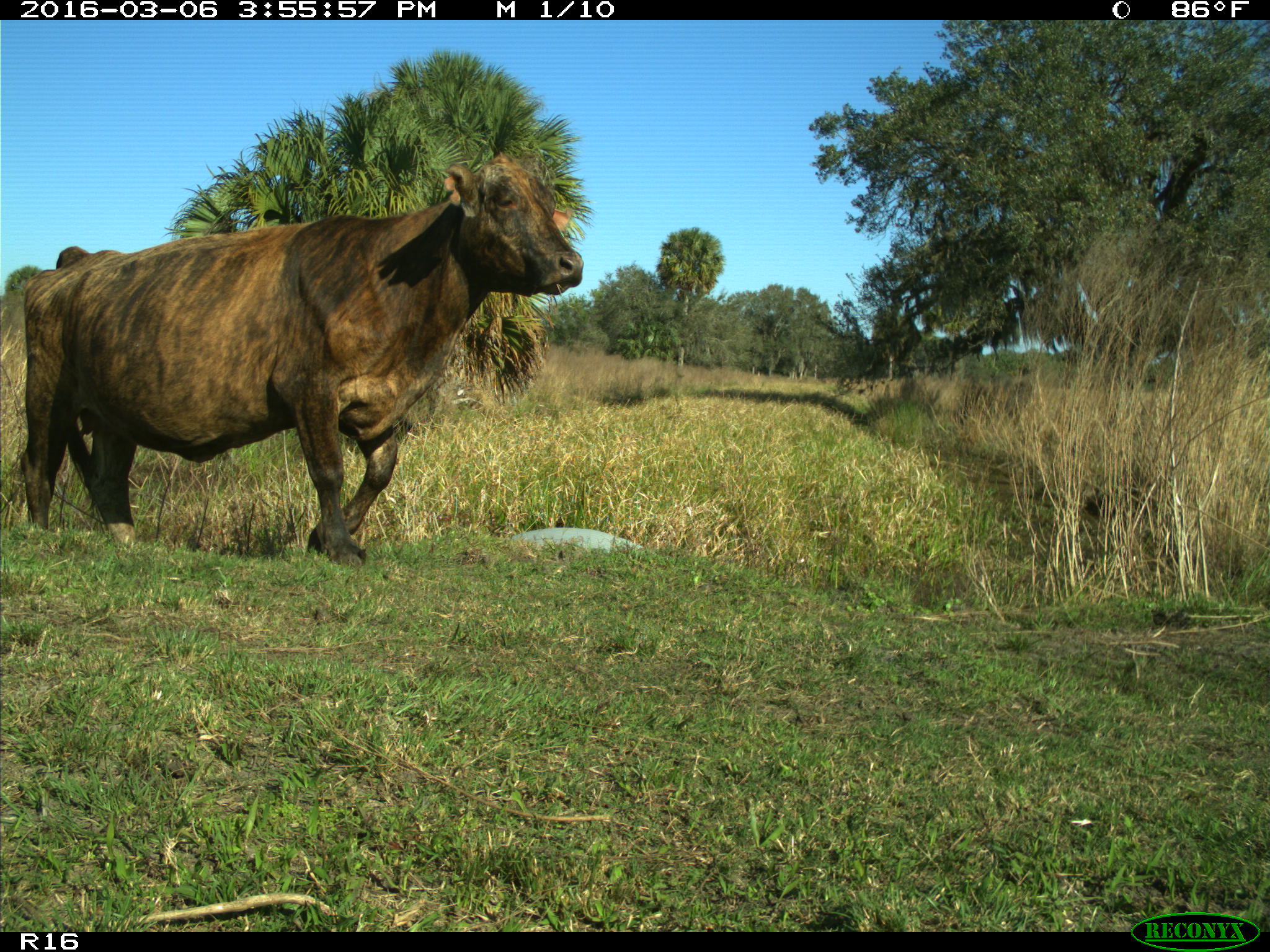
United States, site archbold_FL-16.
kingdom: Animalia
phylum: Chordata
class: Mammalia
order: Artiodactyla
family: Bovidae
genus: Bos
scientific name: Bos taurus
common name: domestic cow